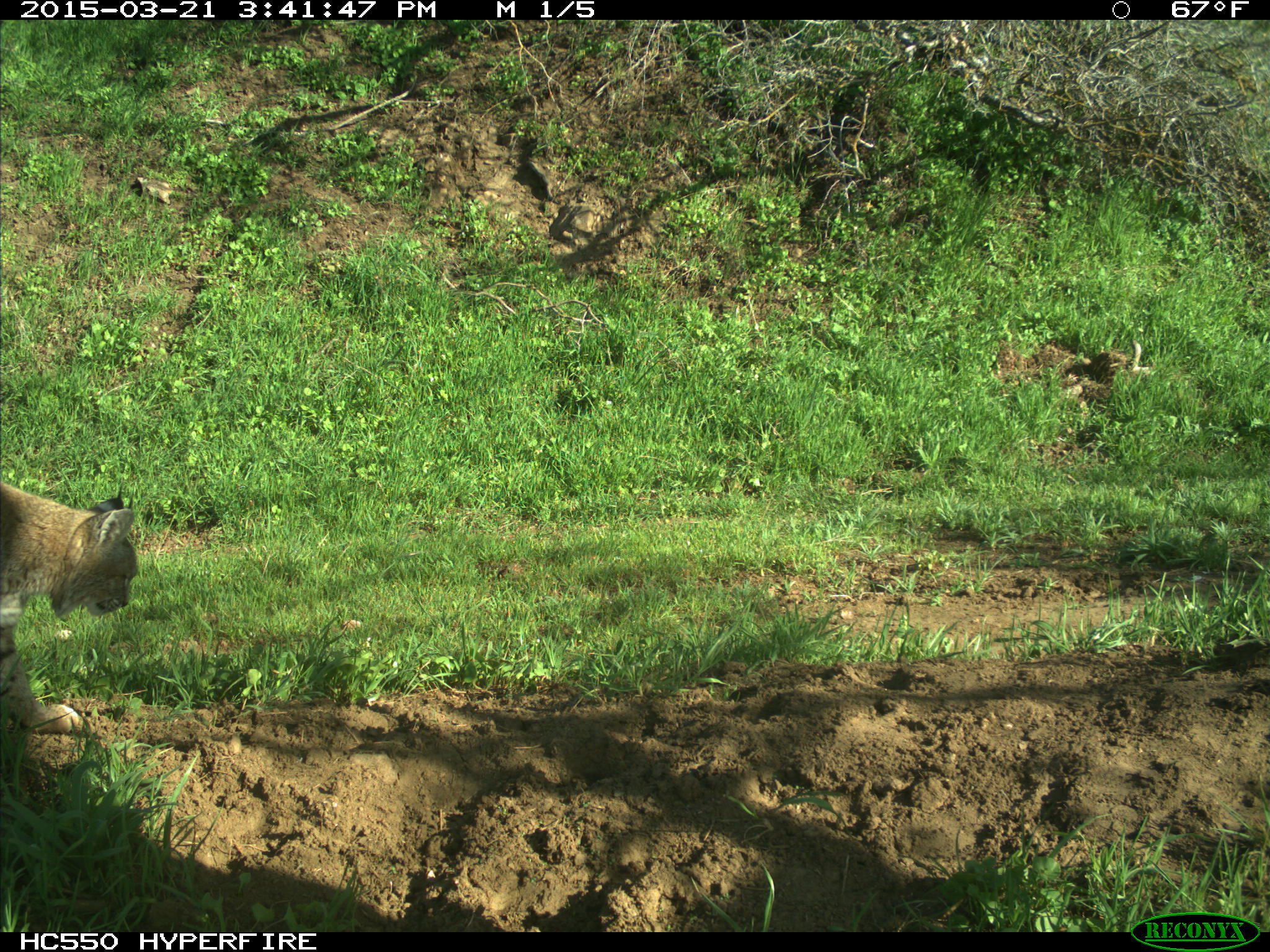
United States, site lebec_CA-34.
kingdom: Animalia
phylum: Chordata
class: Mammalia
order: Carnivora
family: Felidae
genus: Lynx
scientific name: Lynx rufus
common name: bobcat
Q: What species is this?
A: Lynx rufus (bobcat).